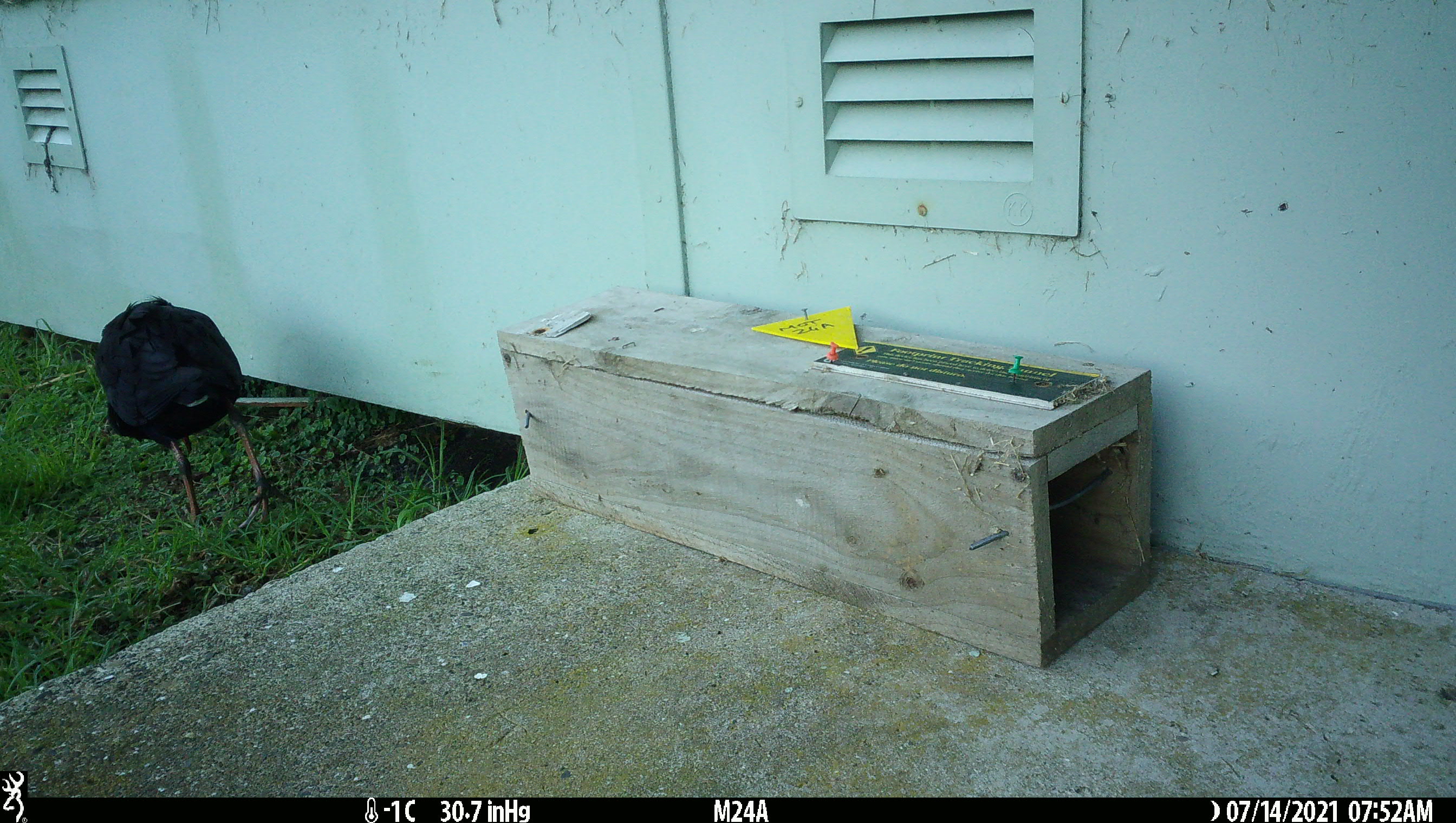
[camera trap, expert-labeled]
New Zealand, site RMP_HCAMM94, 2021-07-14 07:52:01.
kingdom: Animalia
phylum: Chordata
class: Aves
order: Gruiformes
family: Rallidae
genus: Porphyrio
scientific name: Porphyrio melanotus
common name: australasian swamphen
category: pukeko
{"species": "pukeko (australasian swamphen) (Porphyrio melanotus)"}